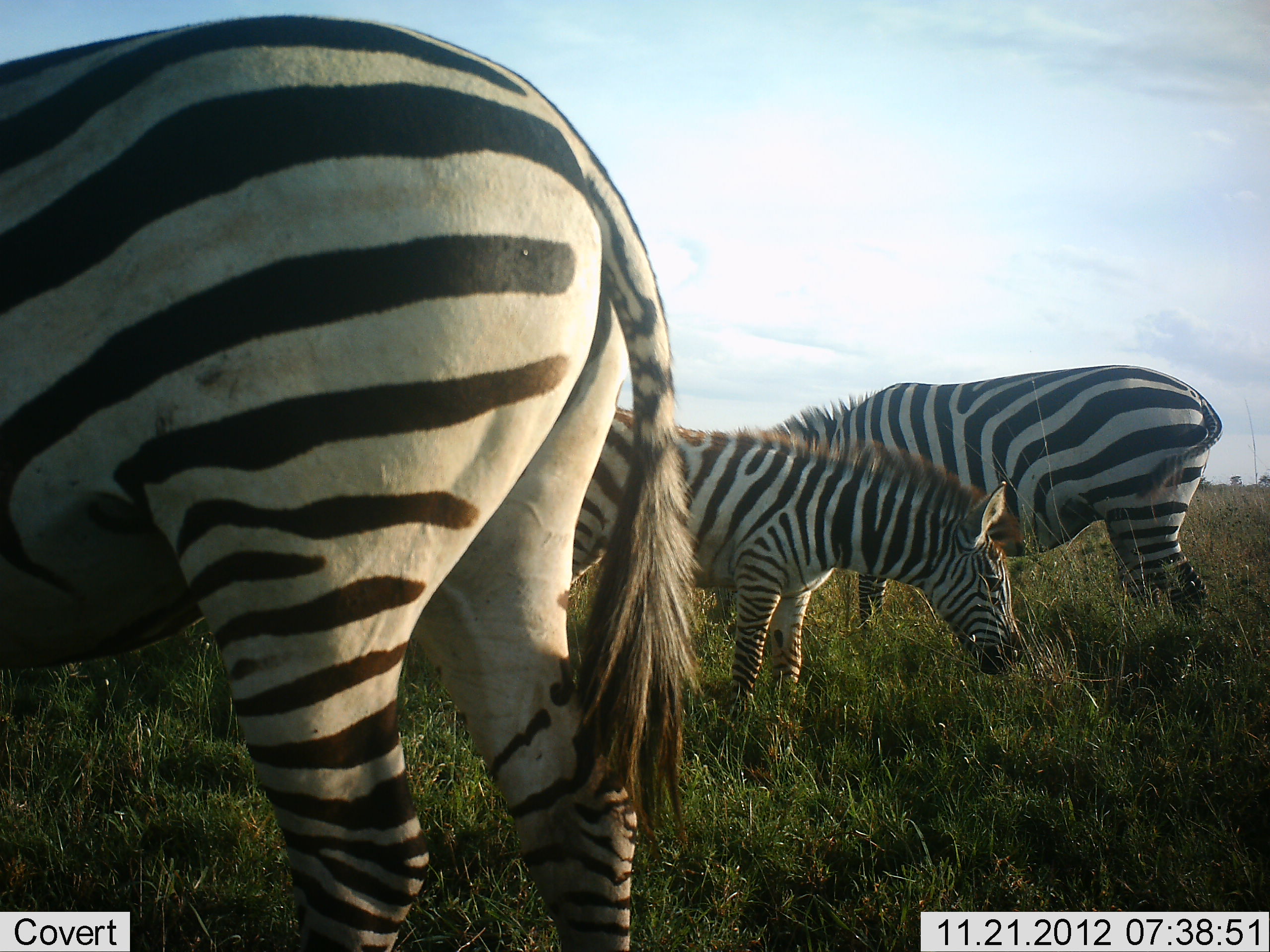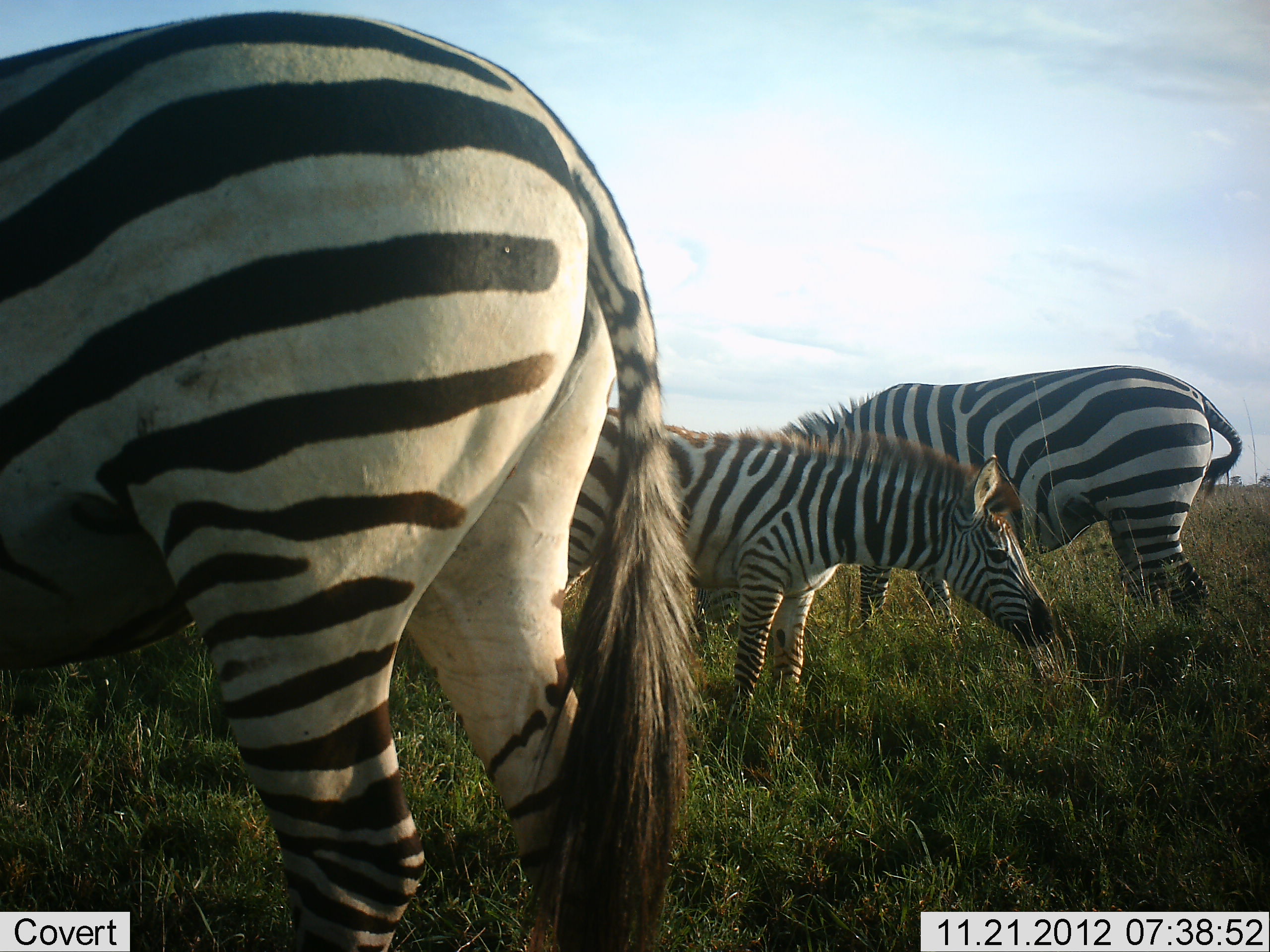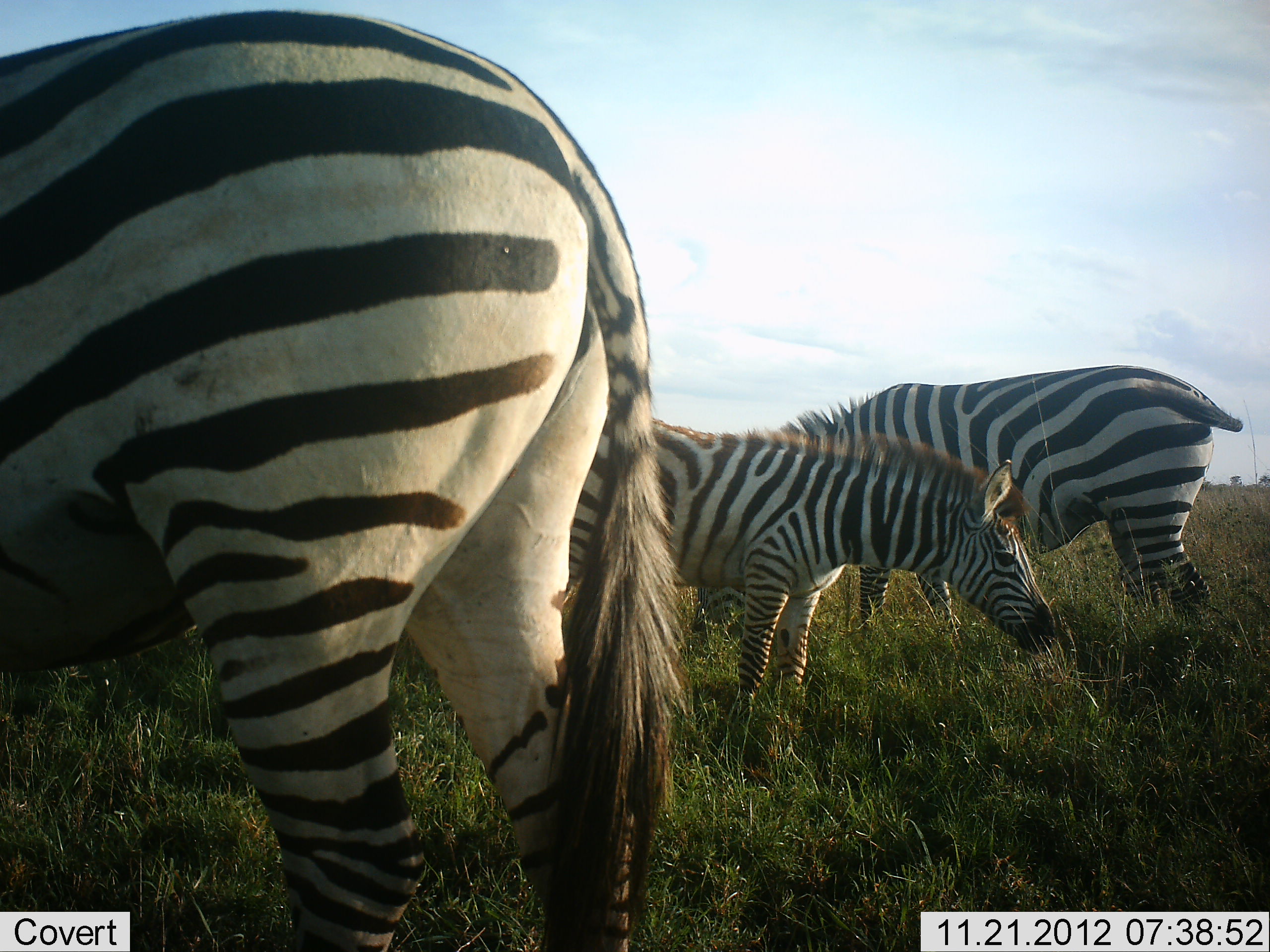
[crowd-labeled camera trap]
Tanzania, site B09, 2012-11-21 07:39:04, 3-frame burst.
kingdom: Animalia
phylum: Chordata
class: Mammalia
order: Perissodactyla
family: Equidae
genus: Equus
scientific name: Equus quagga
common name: plains zebra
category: zebra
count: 3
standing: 70%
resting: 0%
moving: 0%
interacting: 0%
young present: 50%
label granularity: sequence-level